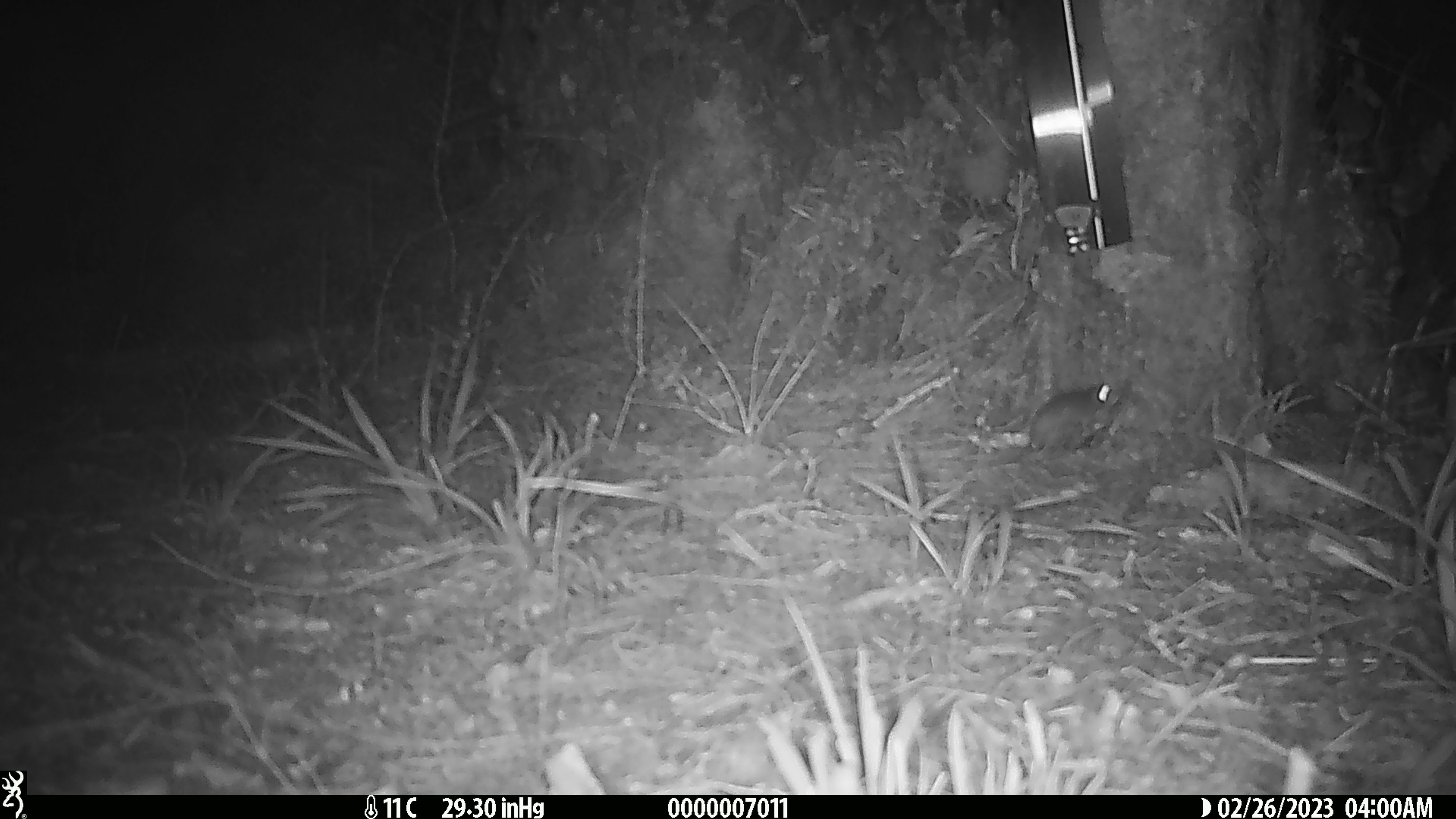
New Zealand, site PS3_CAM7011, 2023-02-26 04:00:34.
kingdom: Animalia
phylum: Chordata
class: Mammalia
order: Rodentia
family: Muridae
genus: Mus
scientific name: Mus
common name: mouse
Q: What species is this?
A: Mouse (Mus).